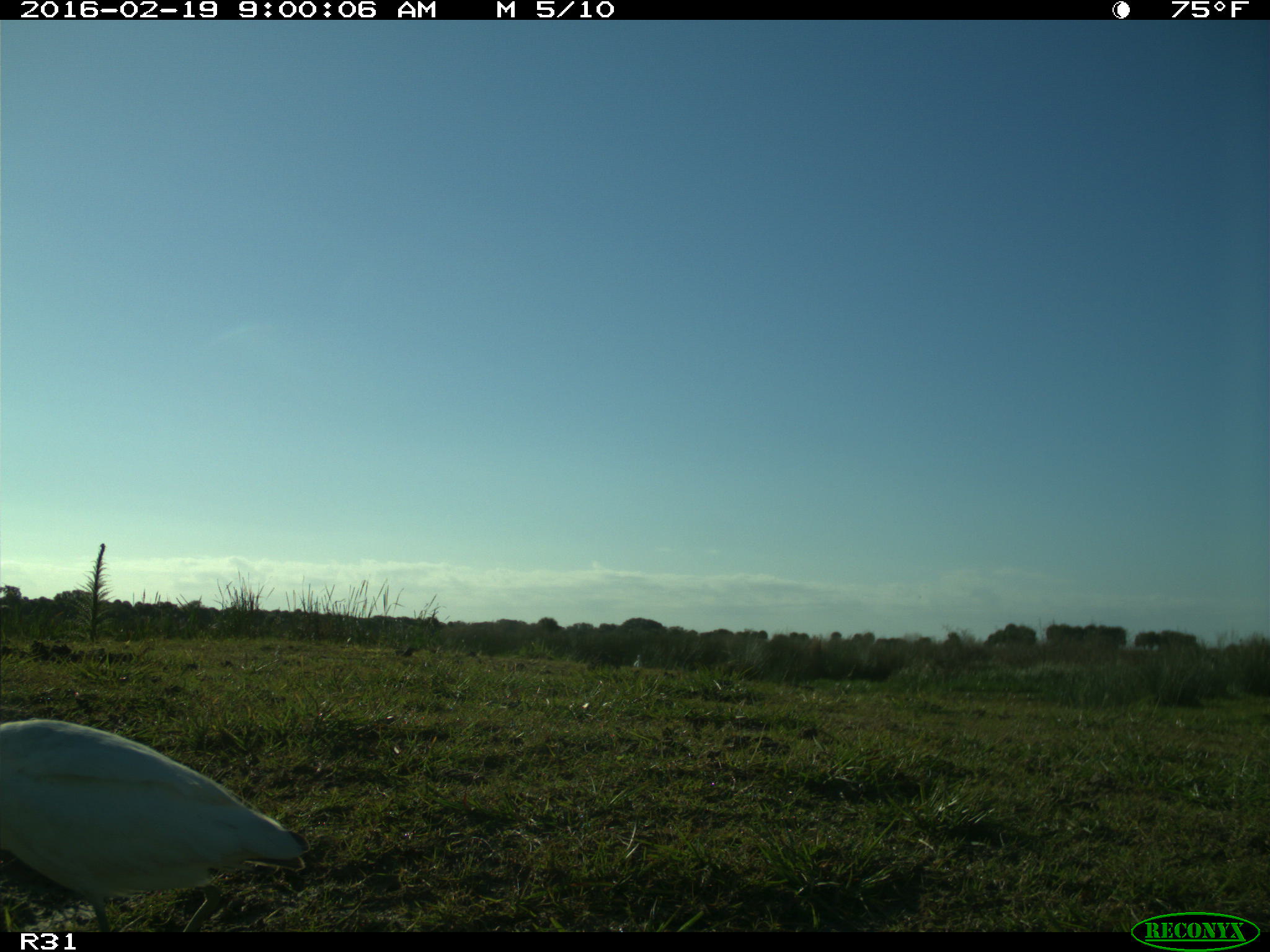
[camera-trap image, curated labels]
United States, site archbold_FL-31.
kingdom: Animalia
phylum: Chordata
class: Aves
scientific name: Aves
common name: birds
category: unidentified bird